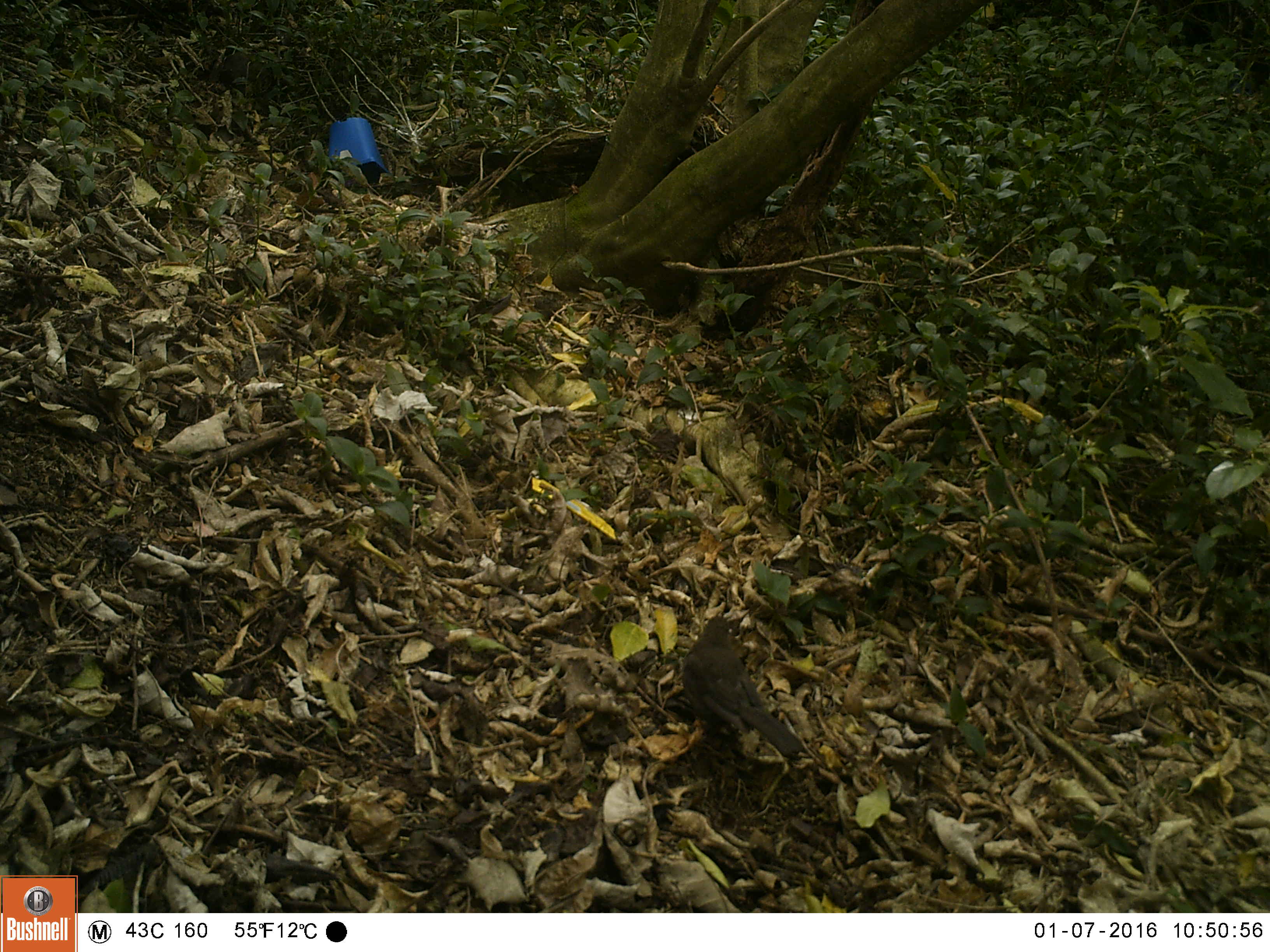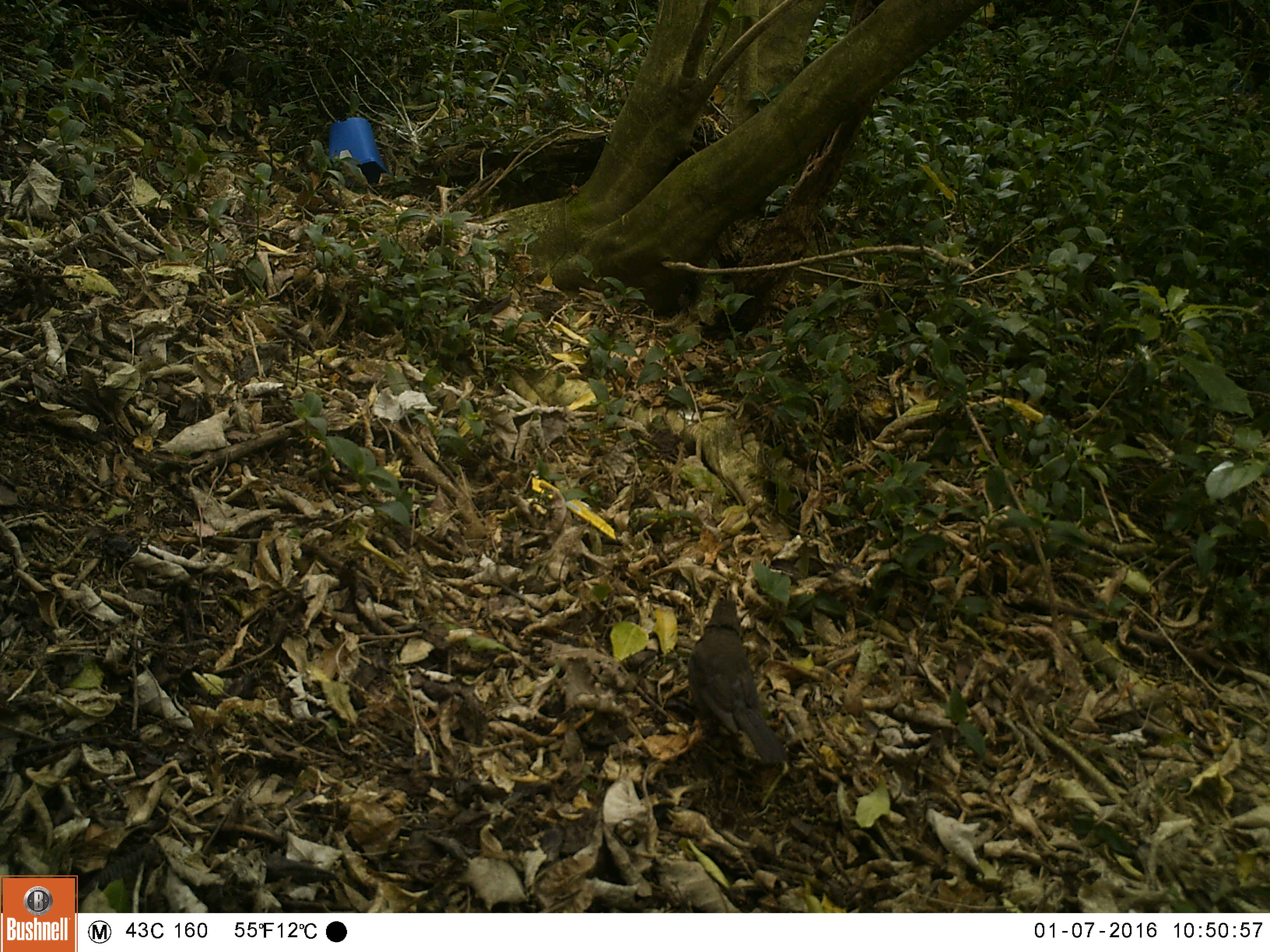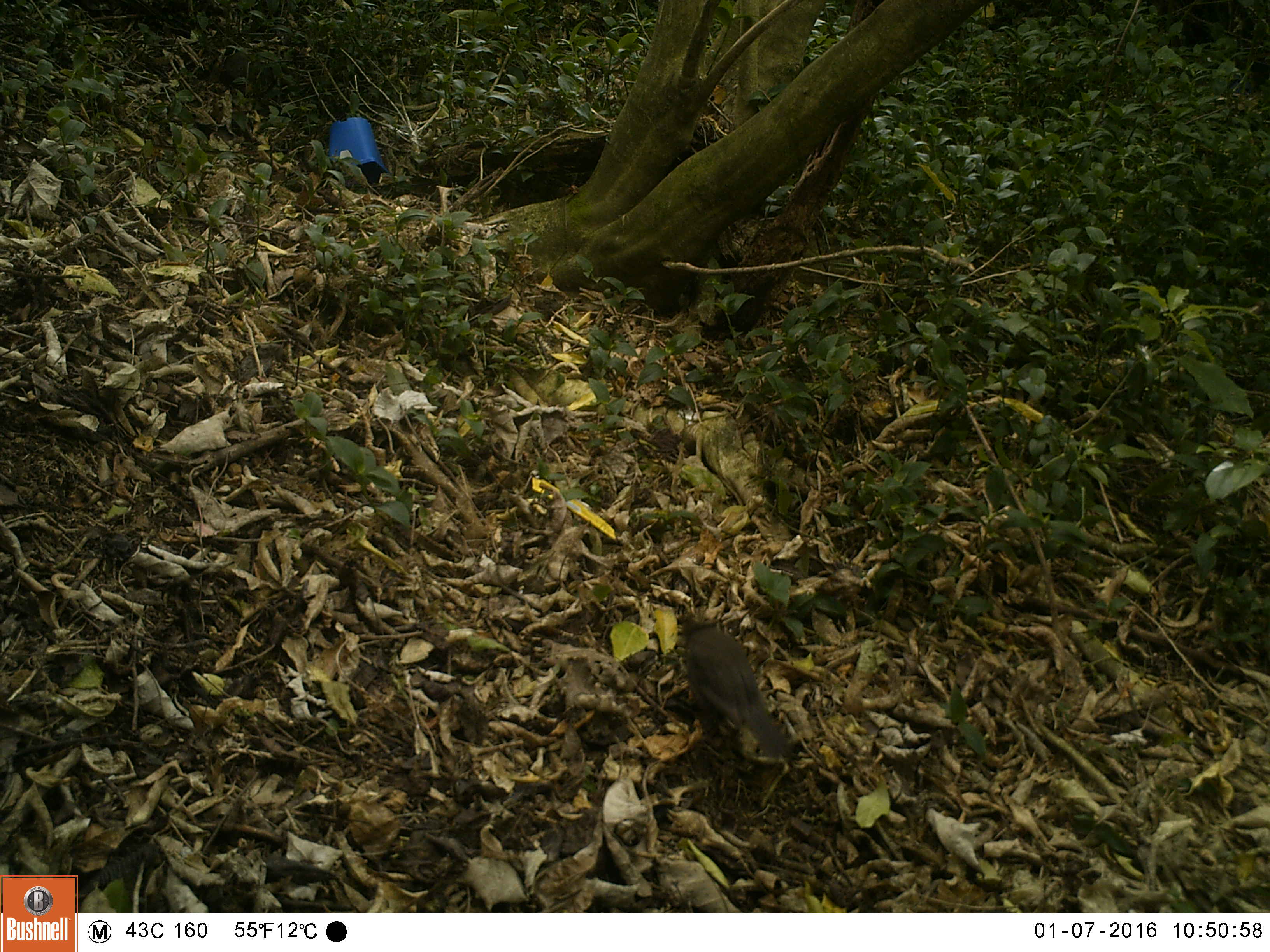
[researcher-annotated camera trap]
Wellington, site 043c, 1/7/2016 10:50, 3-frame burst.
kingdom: Animalia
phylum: Chordata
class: Aves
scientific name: Aves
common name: bird